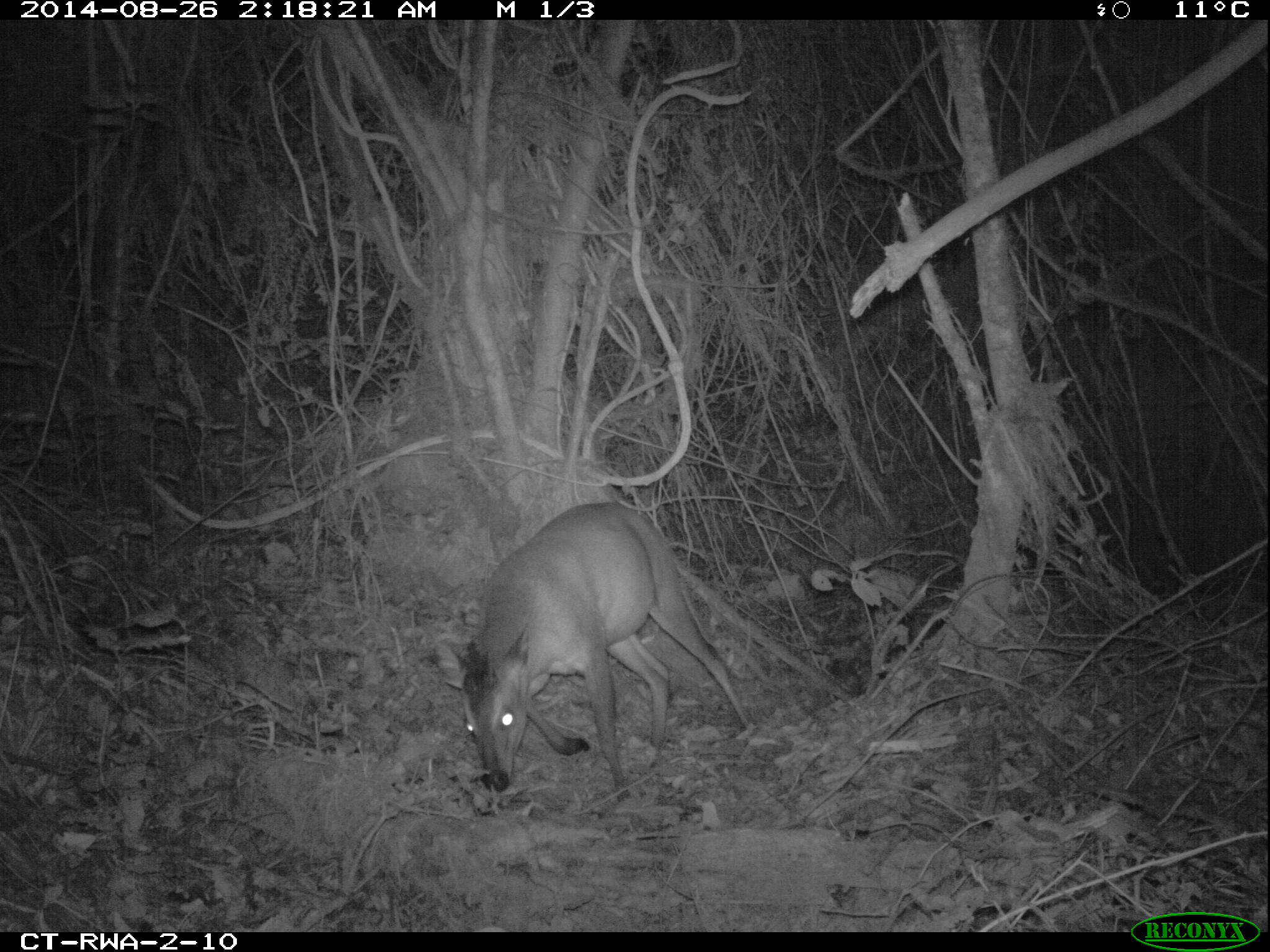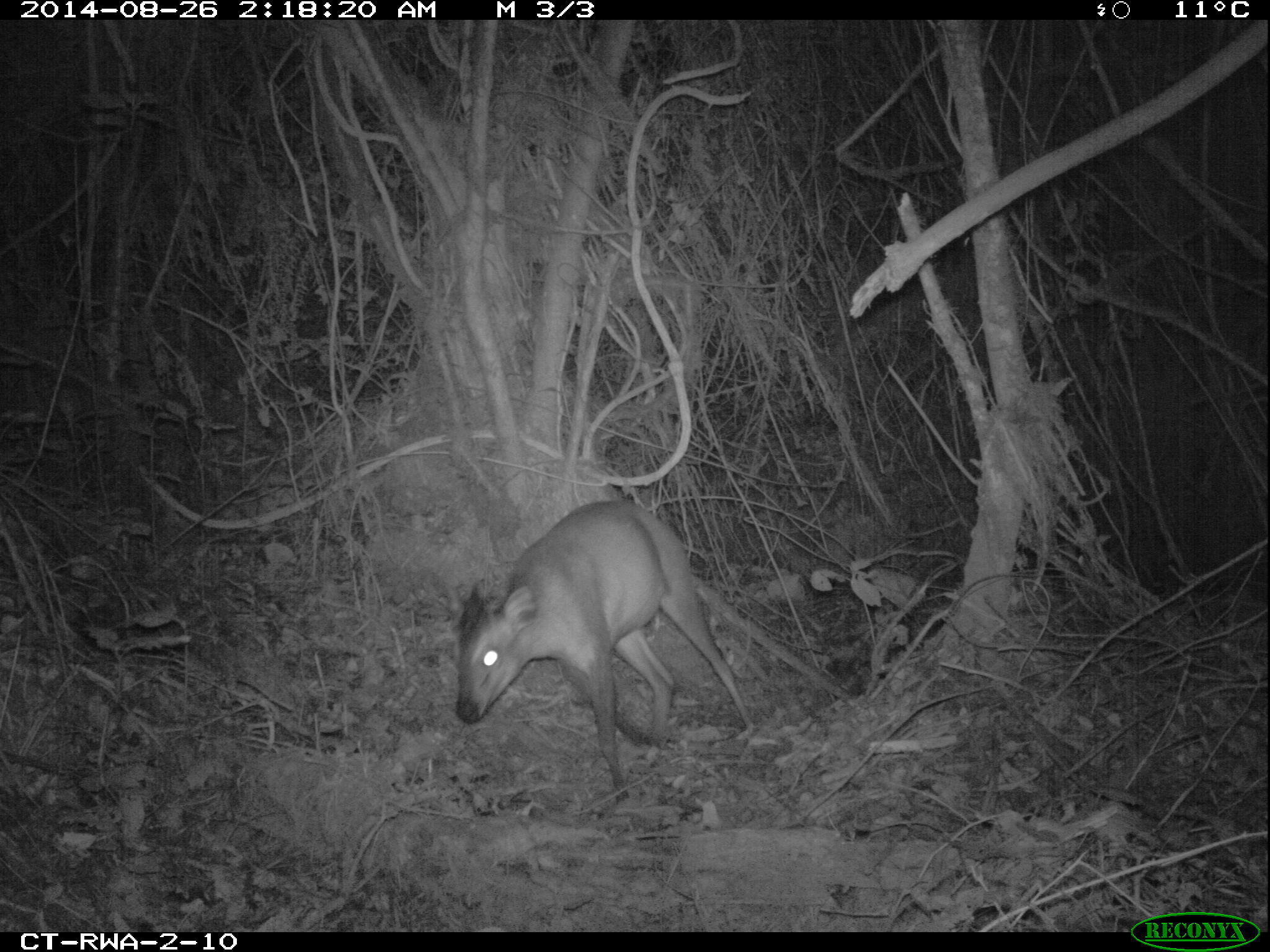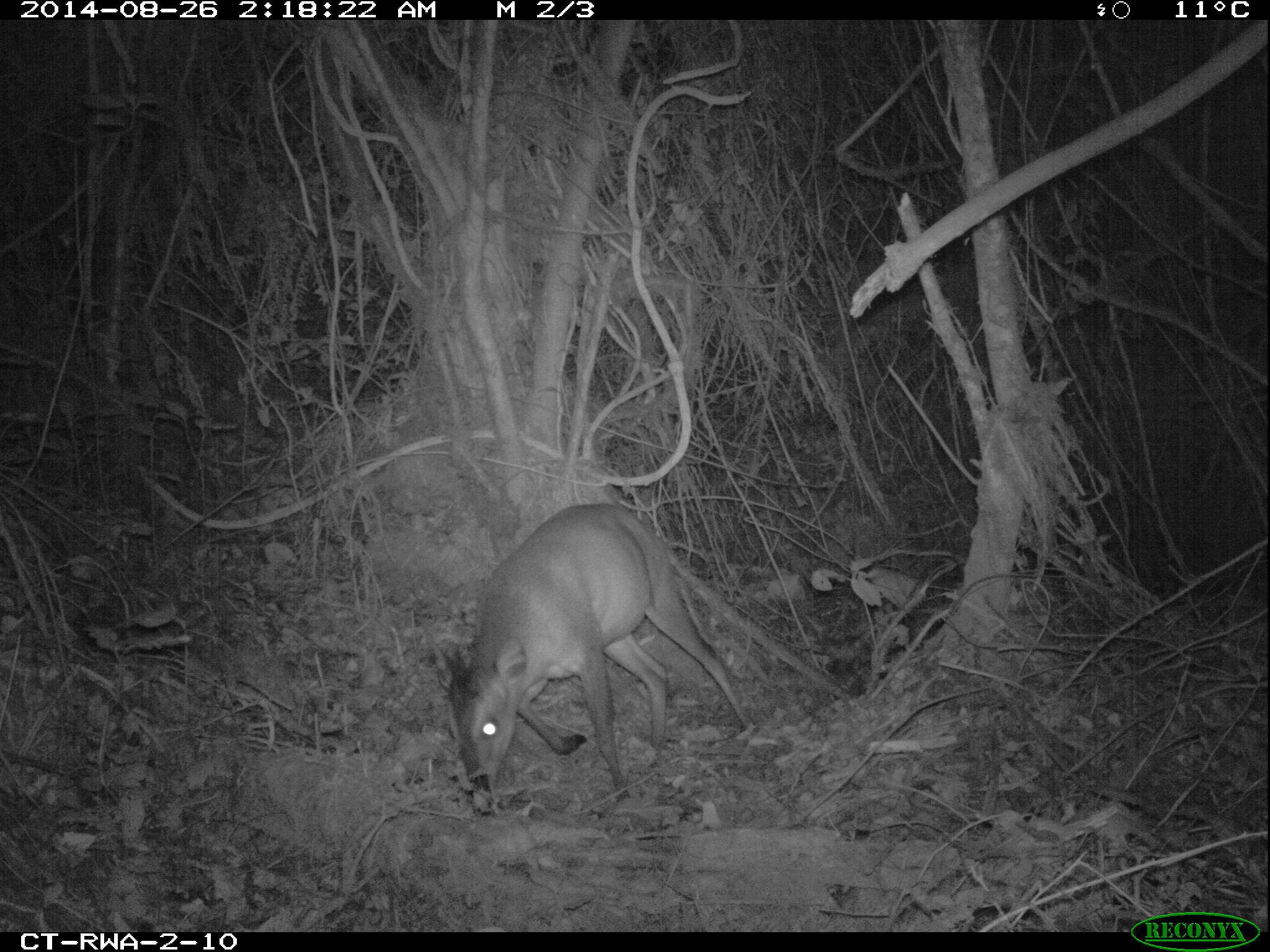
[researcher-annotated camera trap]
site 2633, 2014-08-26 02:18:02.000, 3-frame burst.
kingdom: Animalia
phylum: Chordata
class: Mammalia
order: Artiodactyla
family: Bovidae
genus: Cephalophus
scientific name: Cephalophus nigrifrons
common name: black-fronted duiker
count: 1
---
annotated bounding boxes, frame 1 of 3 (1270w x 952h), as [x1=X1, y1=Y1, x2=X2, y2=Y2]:
cephalophus nigrifrons: [x1=431, y1=500, x2=758, y2=802]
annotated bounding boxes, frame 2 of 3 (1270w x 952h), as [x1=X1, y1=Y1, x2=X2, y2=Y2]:
cephalophus nigrifrons: [x1=443, y1=497, x2=755, y2=805]